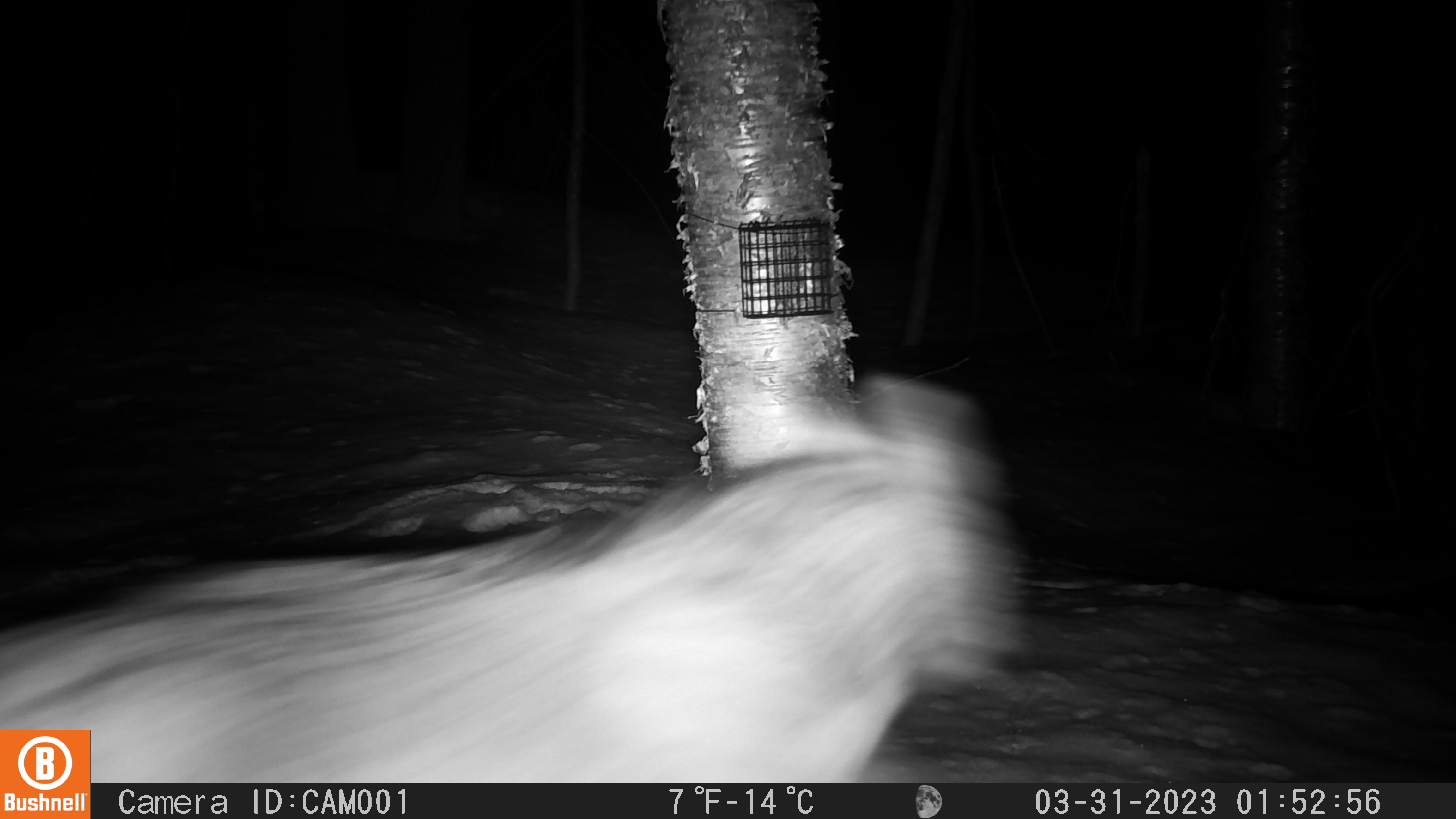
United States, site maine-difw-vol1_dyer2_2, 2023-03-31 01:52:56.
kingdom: Animalia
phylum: Chordata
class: Mammalia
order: Carnivora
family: Canidae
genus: Canis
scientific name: Canis latrans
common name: coyote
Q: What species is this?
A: Coyote (Canis latrans).